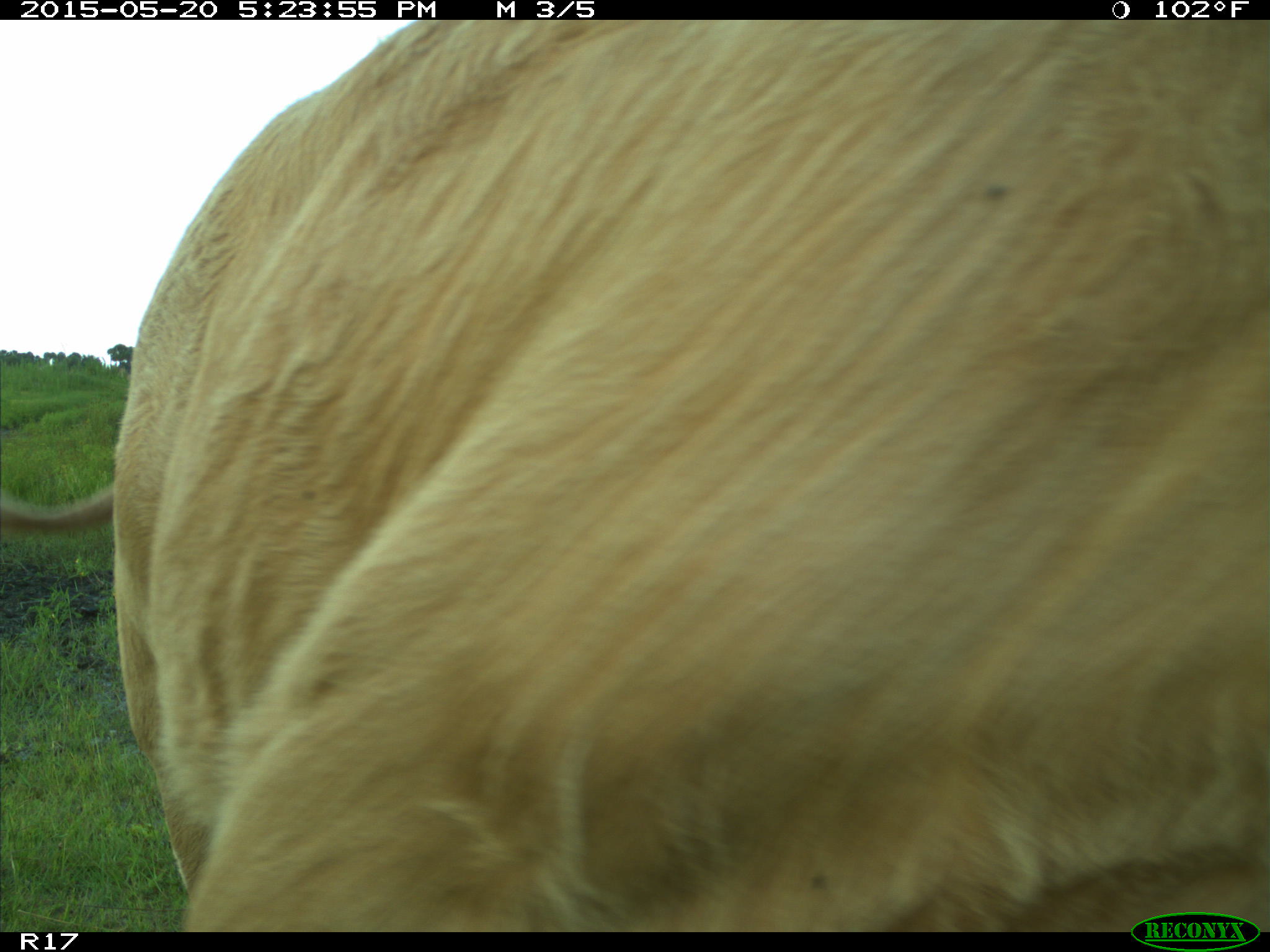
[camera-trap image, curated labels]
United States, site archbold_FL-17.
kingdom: Animalia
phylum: Chordata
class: Mammalia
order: Artiodactyla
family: Bovidae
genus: Bos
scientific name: Bos taurus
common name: domestic cow